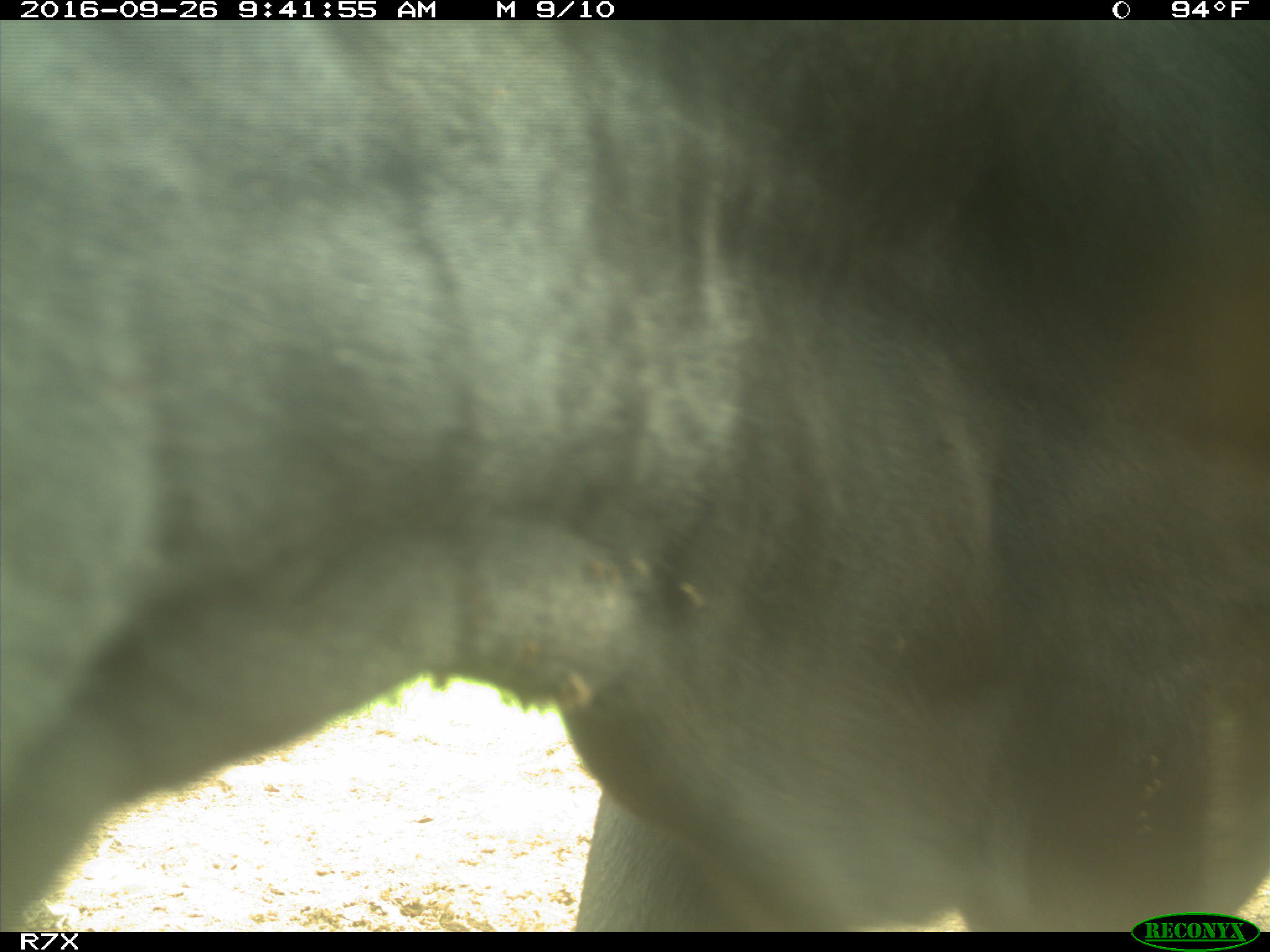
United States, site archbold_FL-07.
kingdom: Animalia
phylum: Chordata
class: Mammalia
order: Artiodactyla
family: Bovidae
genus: Bos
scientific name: Bos taurus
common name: domestic cow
Bos taurus (domestic cow).